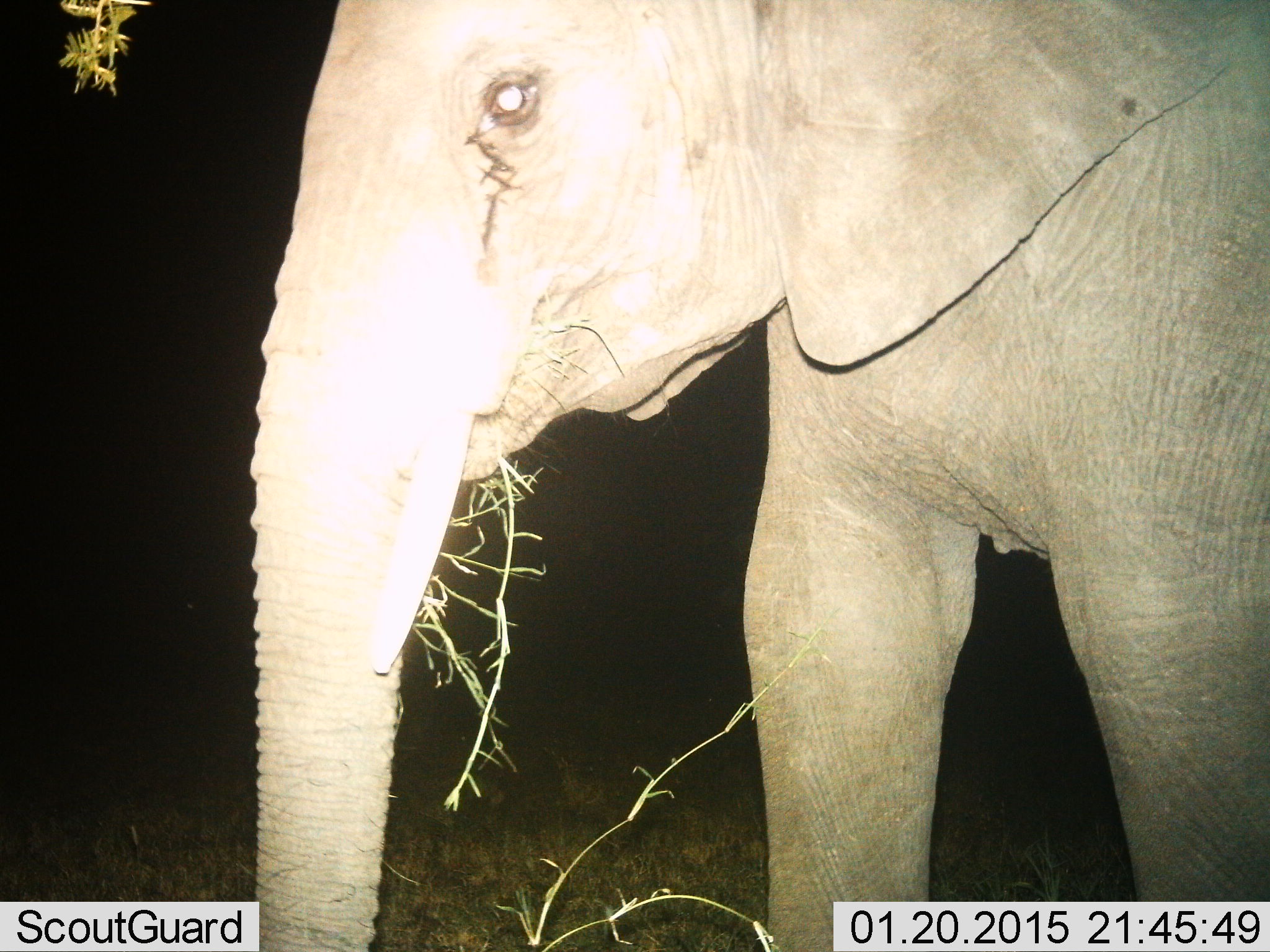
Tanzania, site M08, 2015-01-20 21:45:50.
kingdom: Animalia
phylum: Chordata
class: Mammalia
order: Proboscidea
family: Elephantidae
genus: Loxodonta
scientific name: Loxodonta africana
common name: african bush elephant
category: elephant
Elephant (african bush elephant) (Loxodonta africana), count 1. Behavior (volunteer vote fractions): standing 40%, resting 0%, moving 0%, interacting 0%. Young present (vote fraction): 0%. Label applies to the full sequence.